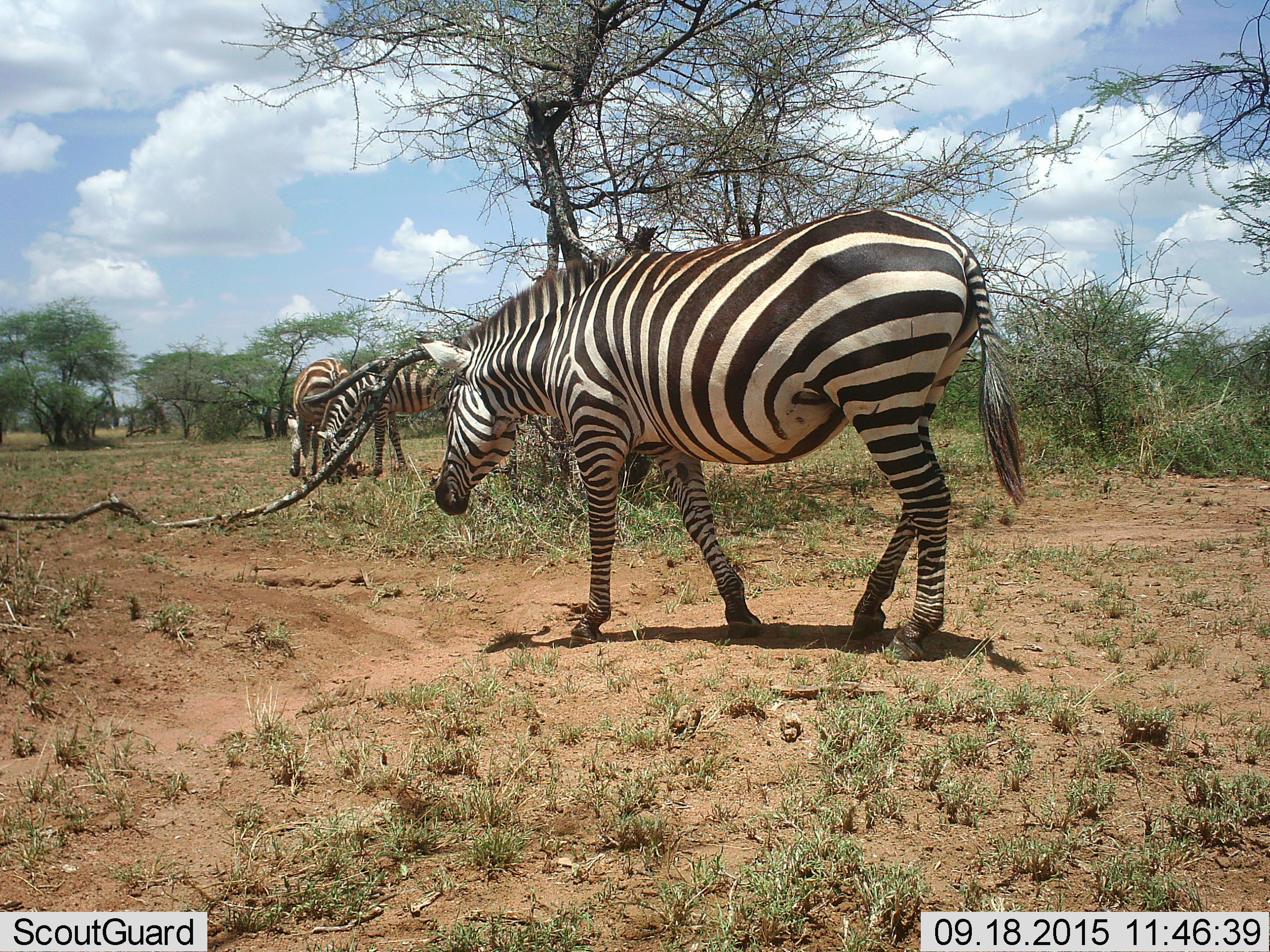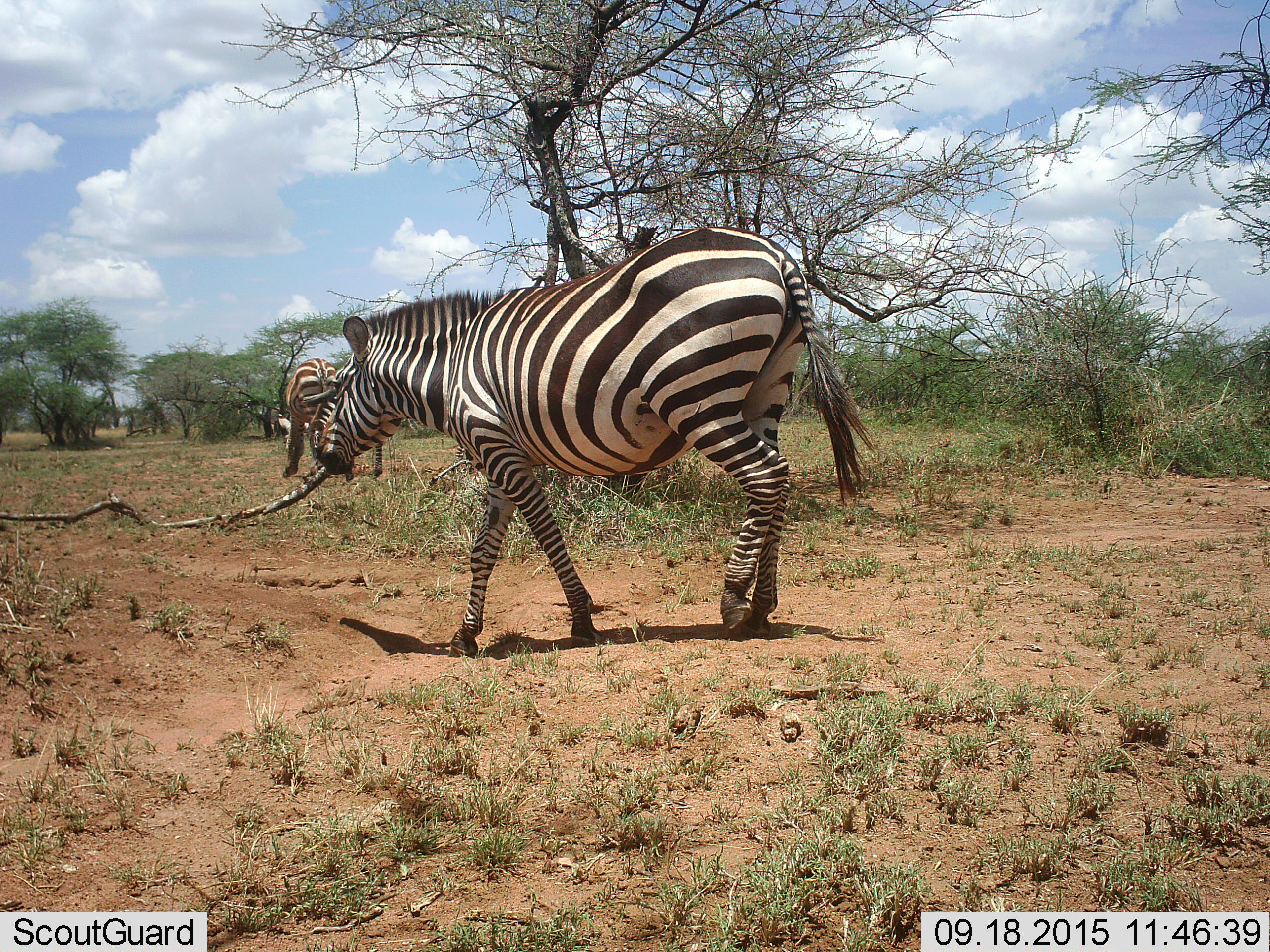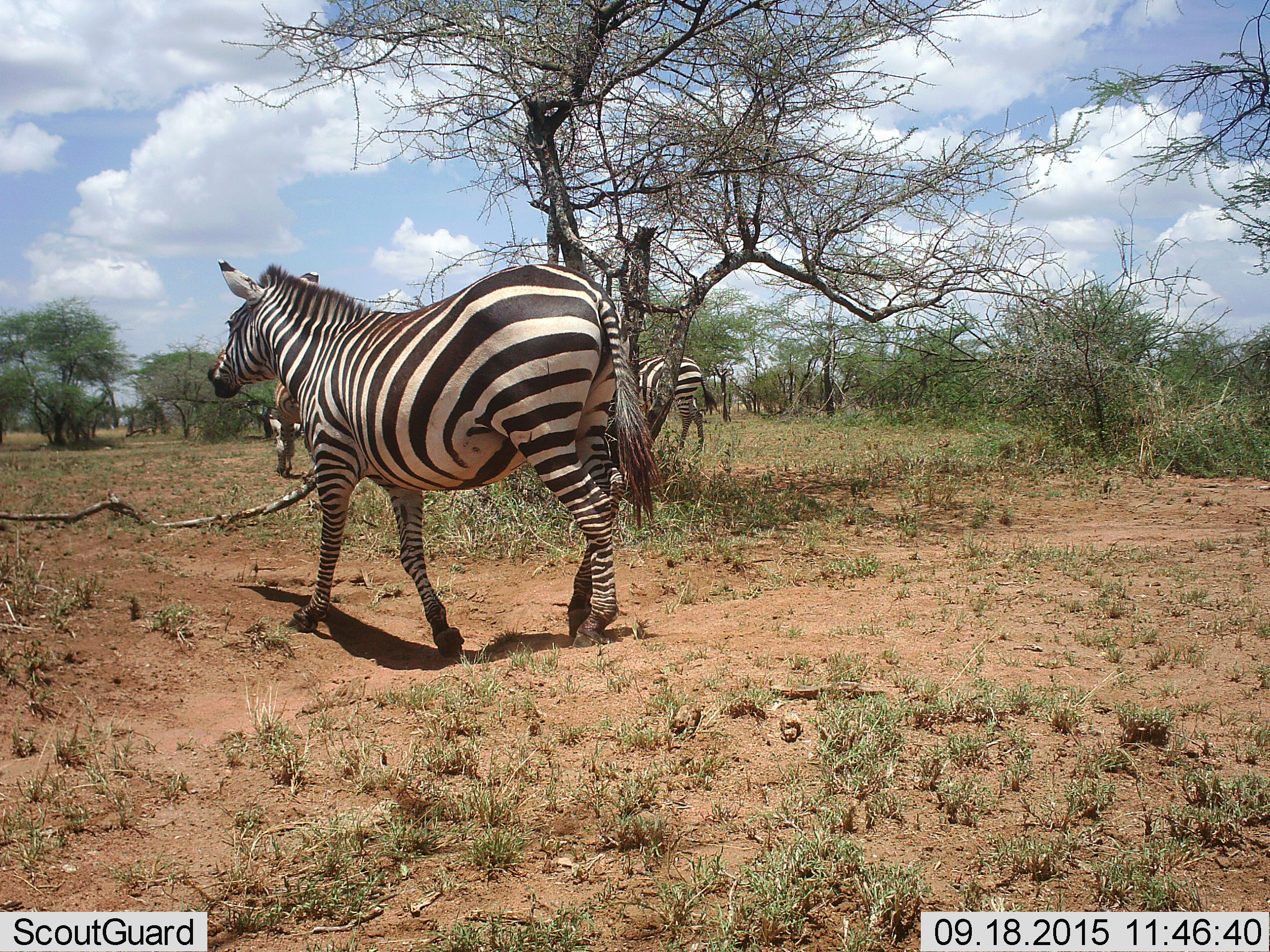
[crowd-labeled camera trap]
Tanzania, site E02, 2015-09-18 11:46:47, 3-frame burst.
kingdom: Animalia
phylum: Chordata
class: Mammalia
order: Perissodactyla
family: Equidae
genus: Equus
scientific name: Equus quagga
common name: plains zebra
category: zebra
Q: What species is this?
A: Zebra (plains zebra) (Equus quagga).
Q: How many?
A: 4.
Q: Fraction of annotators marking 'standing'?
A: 39%.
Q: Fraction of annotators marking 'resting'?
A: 0%.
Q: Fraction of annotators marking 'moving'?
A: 94%.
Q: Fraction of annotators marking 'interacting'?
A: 0%.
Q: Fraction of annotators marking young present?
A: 0%.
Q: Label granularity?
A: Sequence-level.